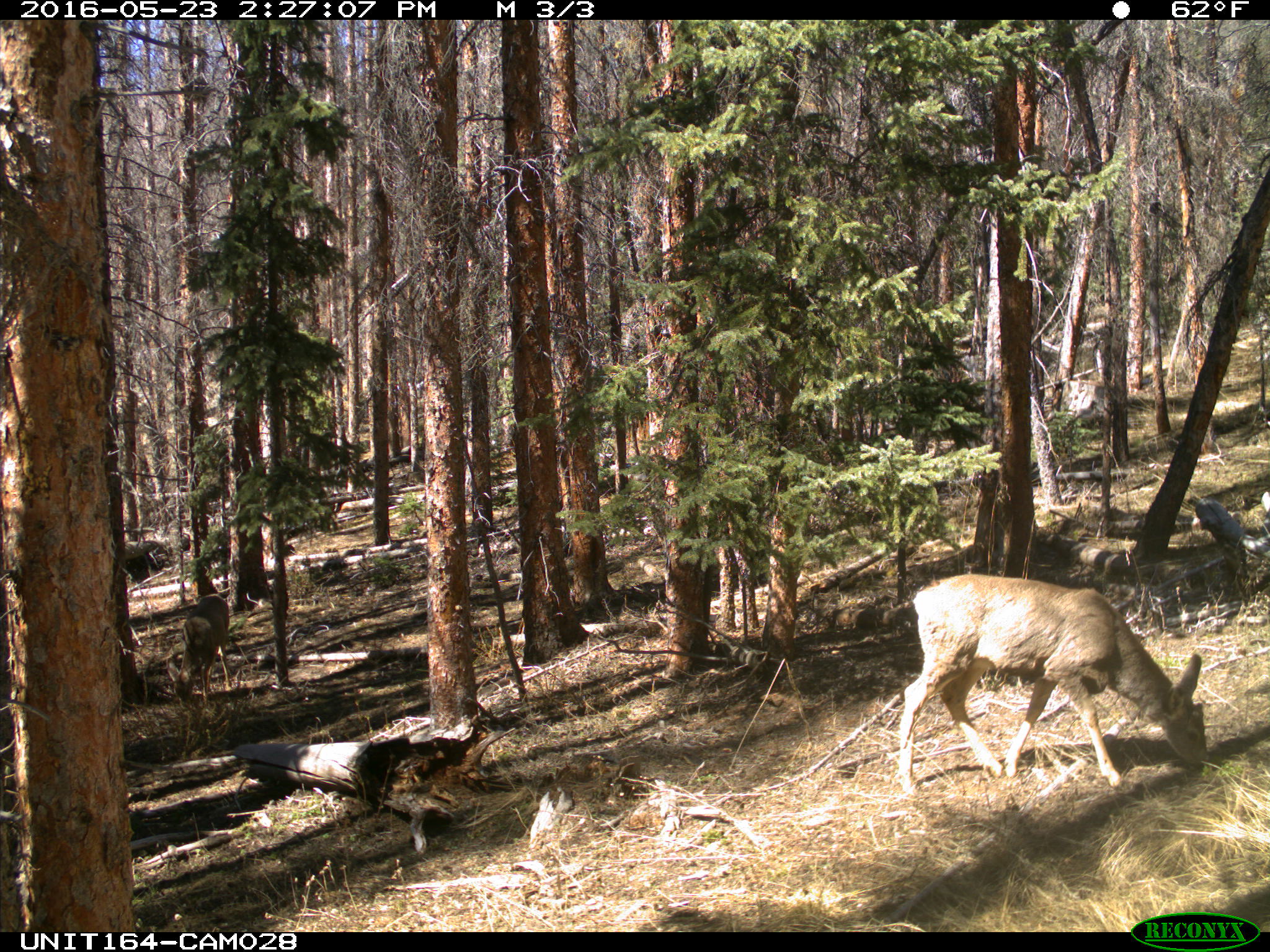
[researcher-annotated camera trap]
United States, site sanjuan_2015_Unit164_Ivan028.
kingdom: Animalia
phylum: Chordata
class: Mammalia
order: Artiodactyla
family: Cervidae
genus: Odocoileus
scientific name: Odocoileus hemionus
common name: mule deer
Odocoileus hemionus (mule deer).